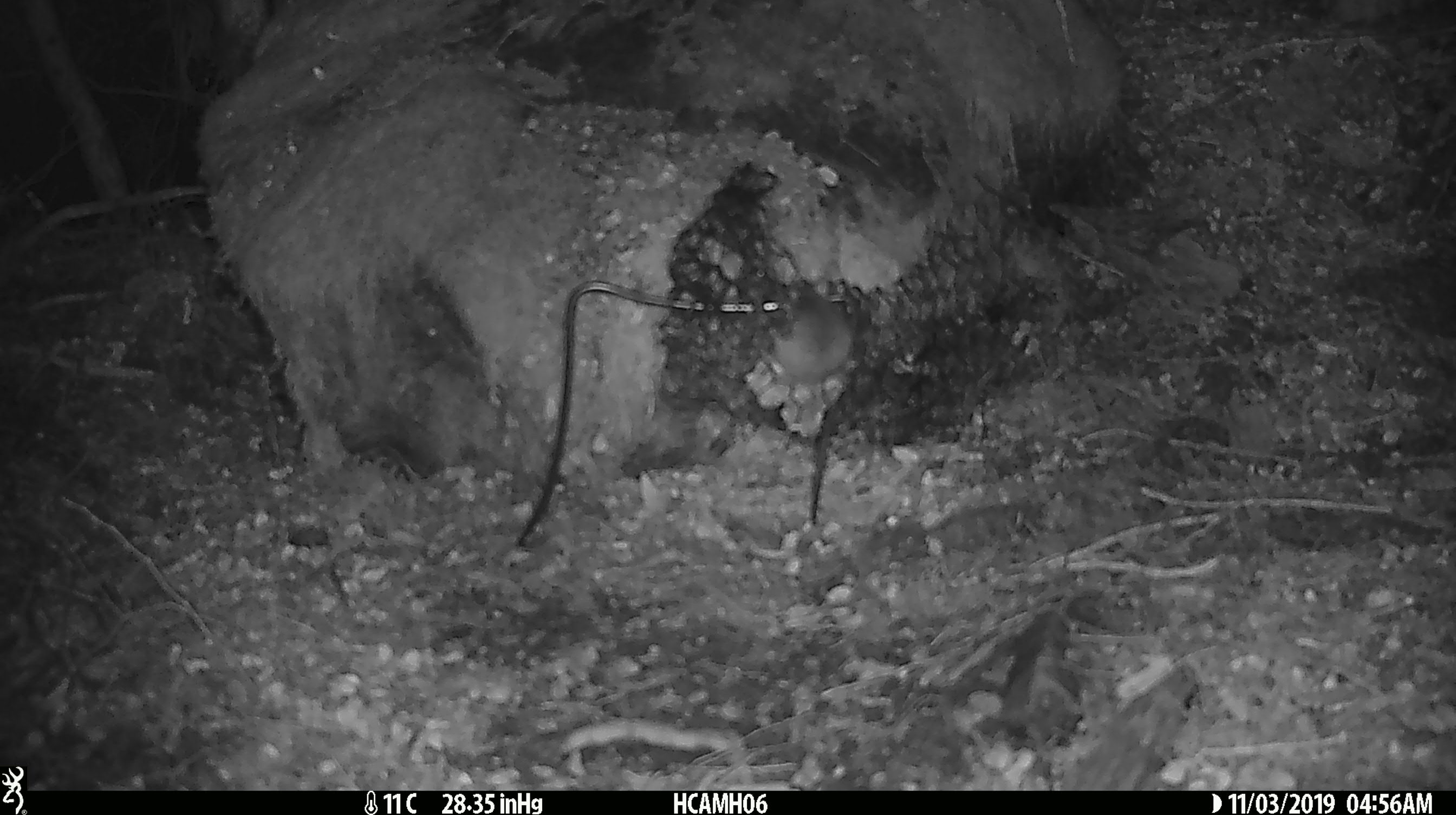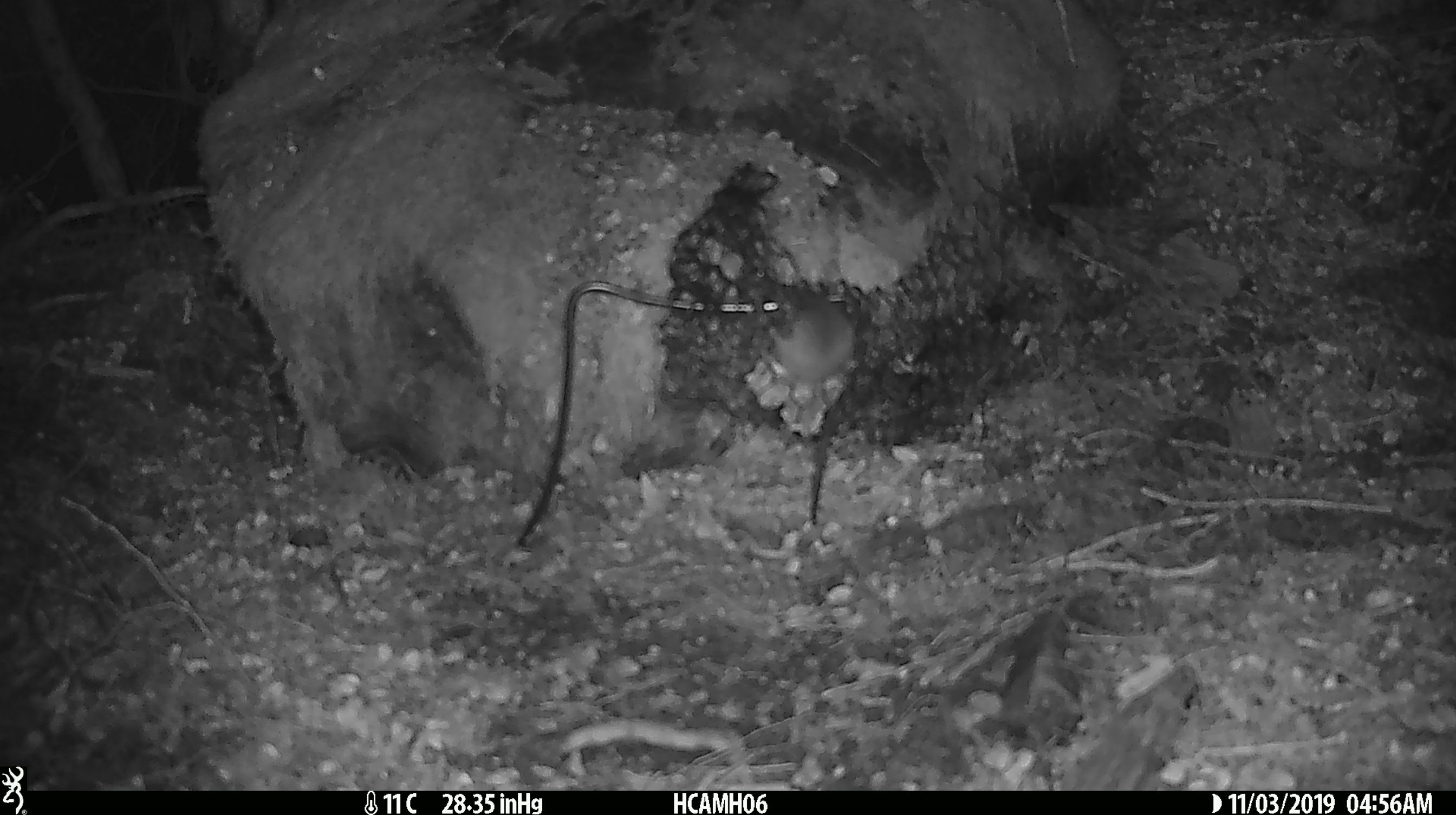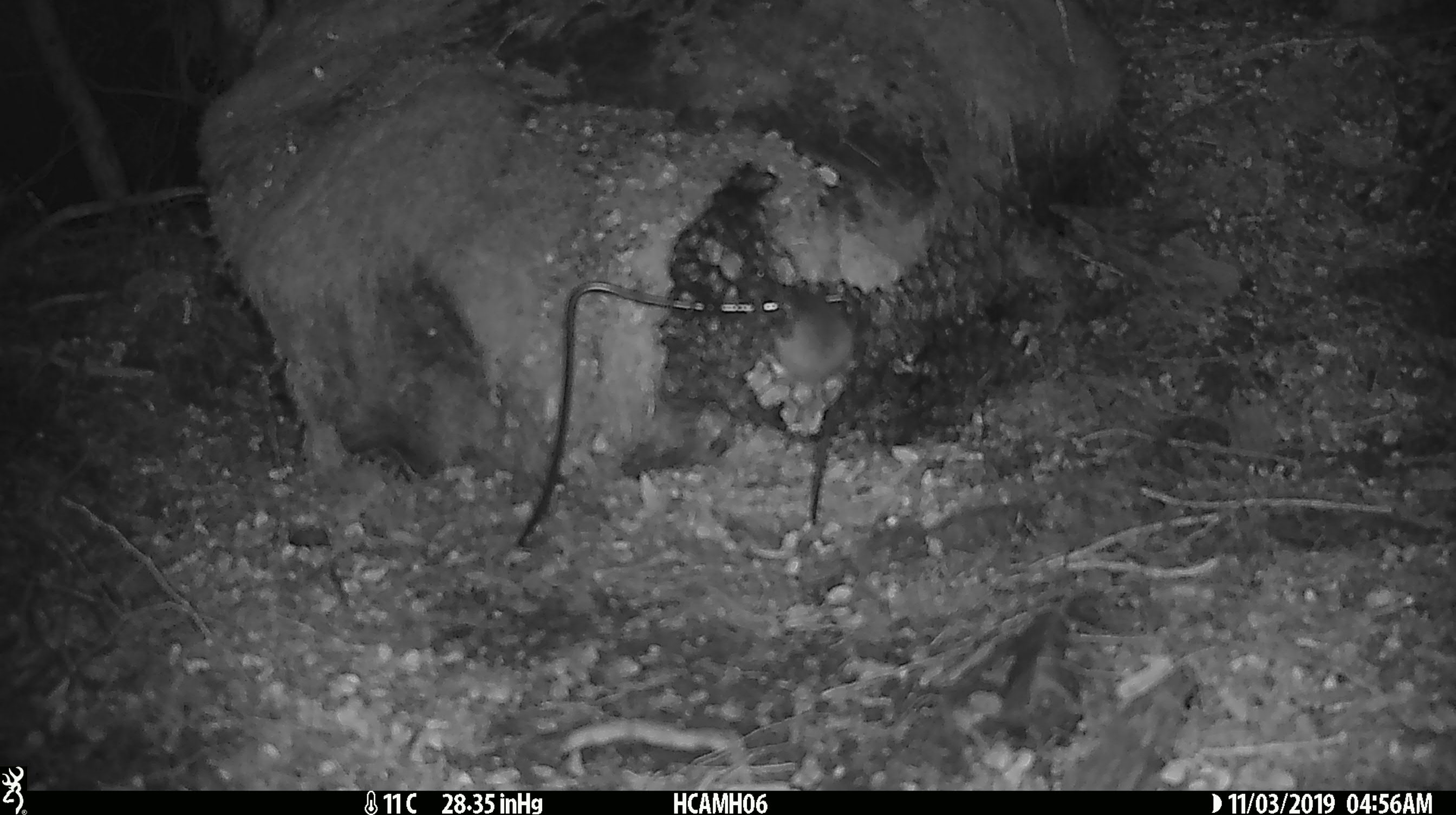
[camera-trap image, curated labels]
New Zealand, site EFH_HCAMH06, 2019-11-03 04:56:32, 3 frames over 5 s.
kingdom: Animalia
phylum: Chordata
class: Mammalia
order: Rodentia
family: Muridae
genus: Mus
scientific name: Mus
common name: mouse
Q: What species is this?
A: Mouse (Mus).